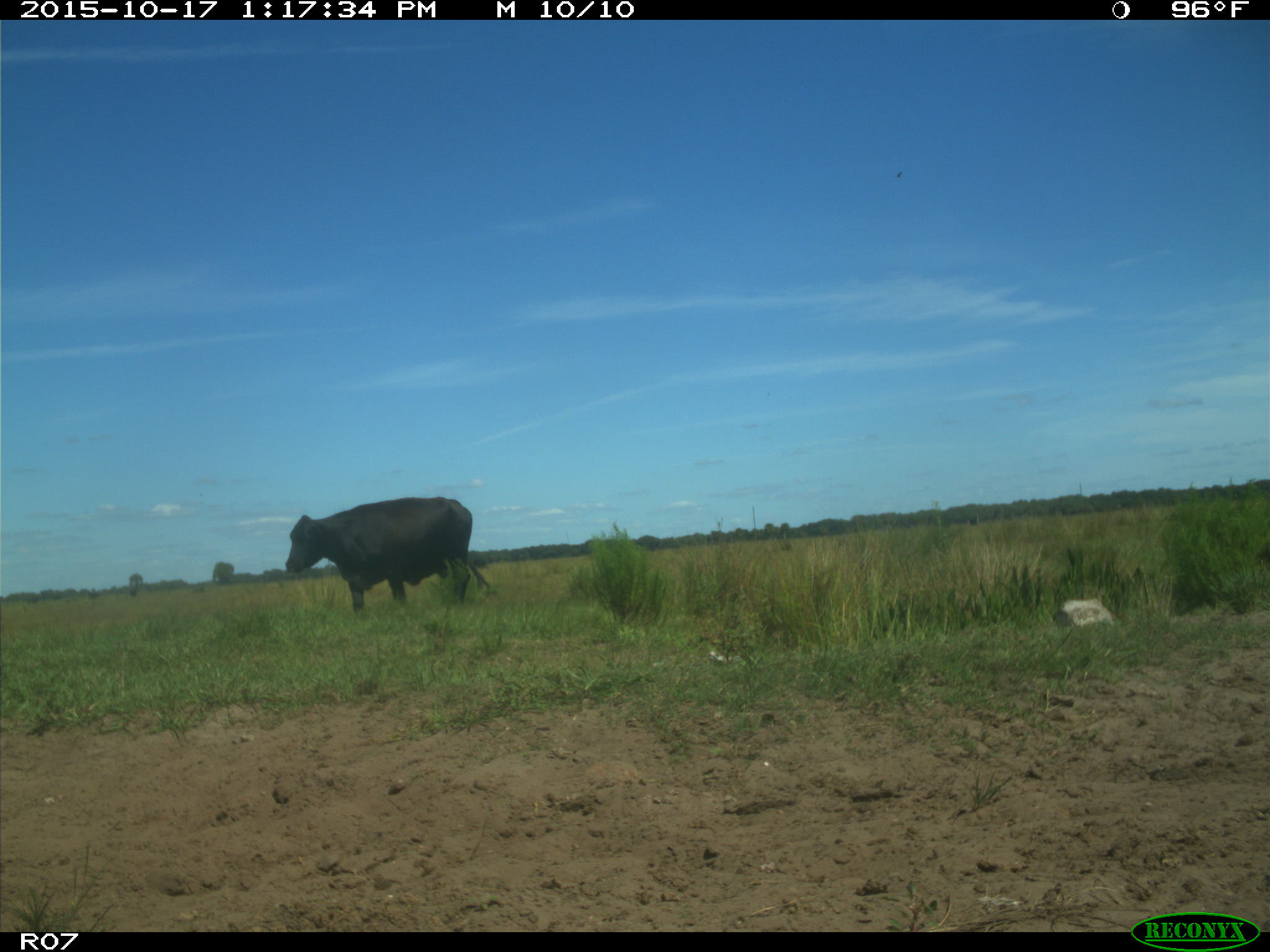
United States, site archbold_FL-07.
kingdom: Animalia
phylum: Chordata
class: Mammalia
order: Artiodactyla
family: Bovidae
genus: Bos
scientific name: Bos taurus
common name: domestic cow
Bos taurus (domestic cow).